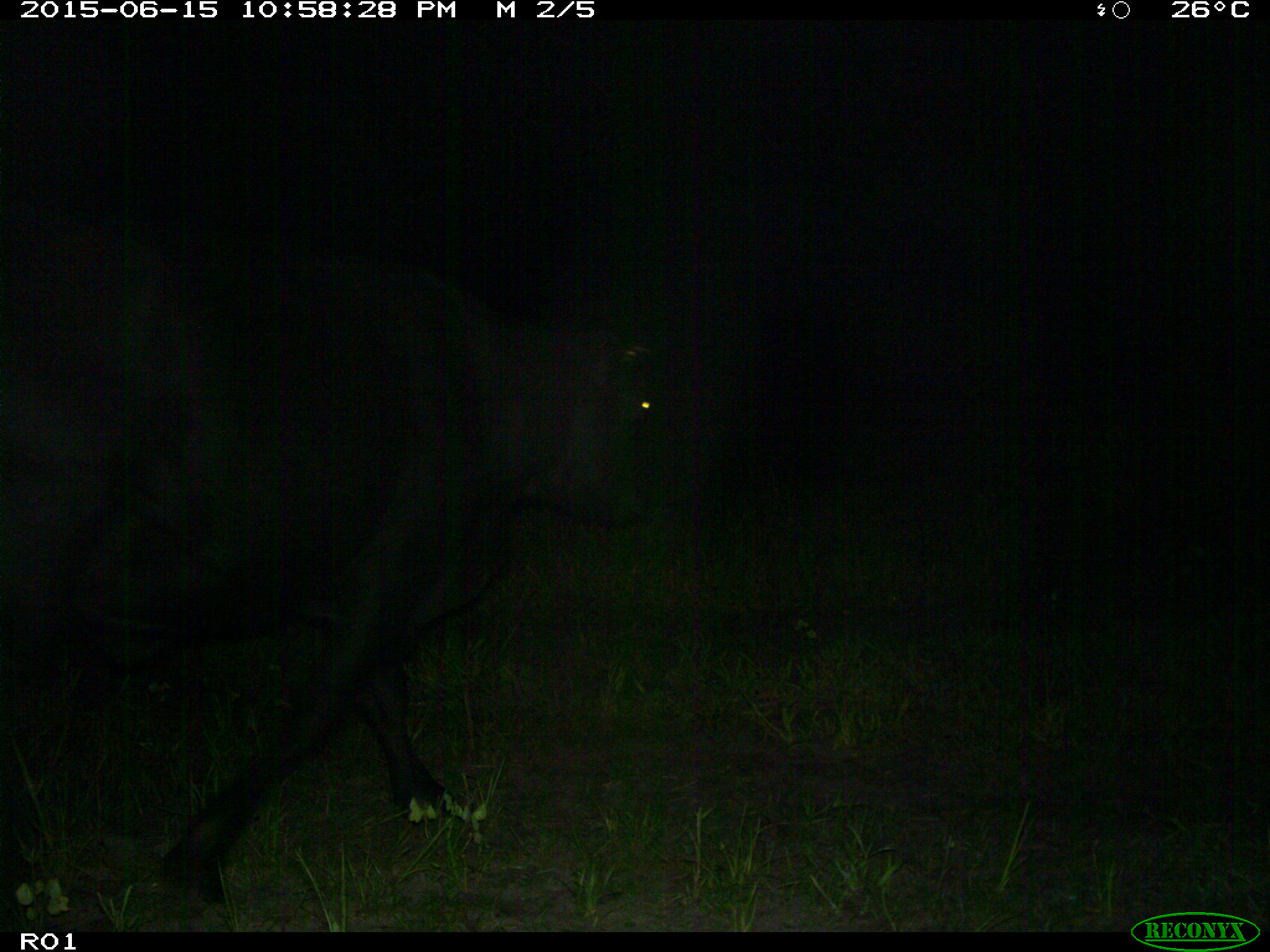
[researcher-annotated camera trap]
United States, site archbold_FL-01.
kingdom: Animalia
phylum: Chordata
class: Mammalia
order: Artiodactyla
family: Bovidae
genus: Bos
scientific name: Bos taurus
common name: domestic cow